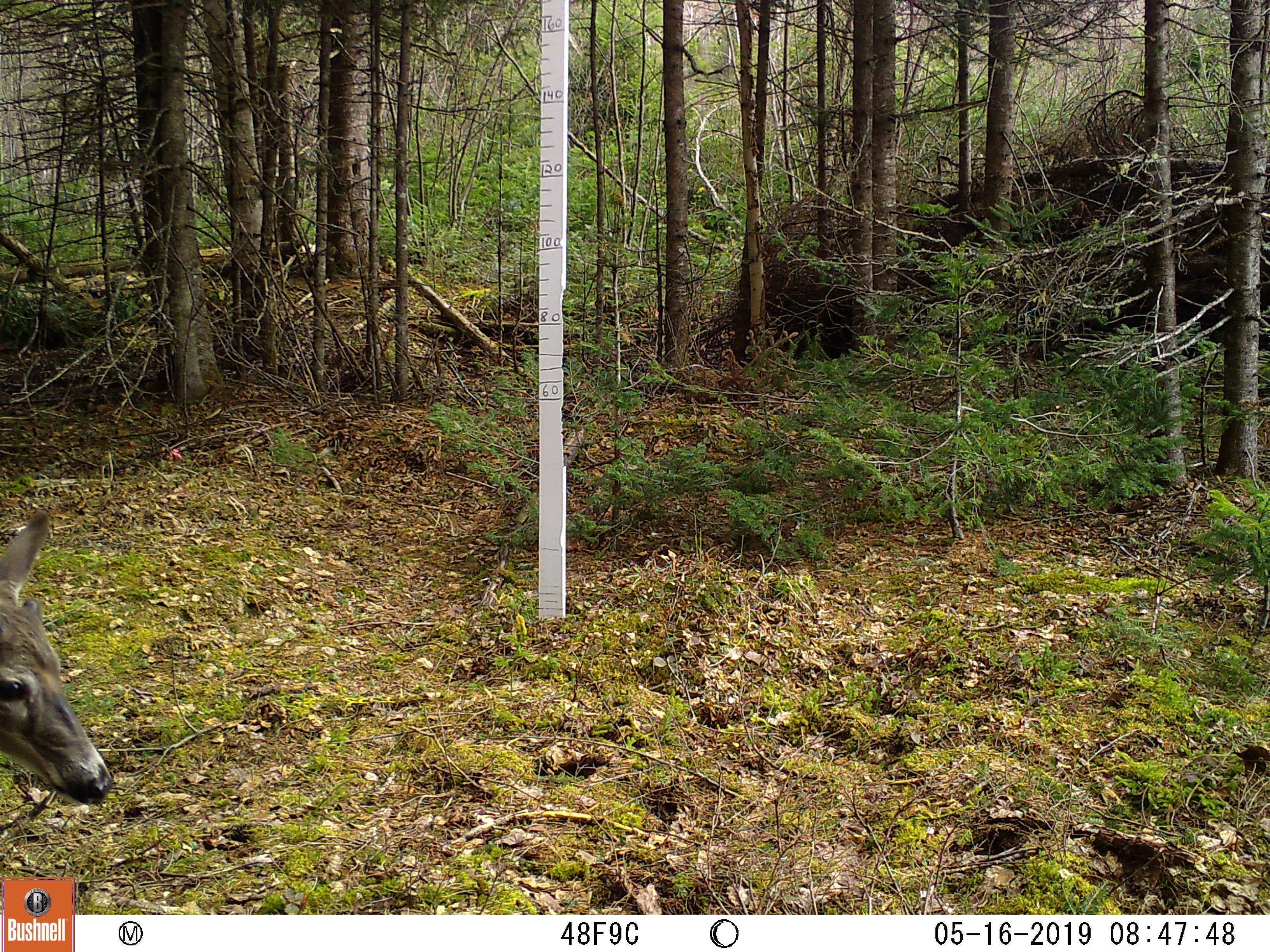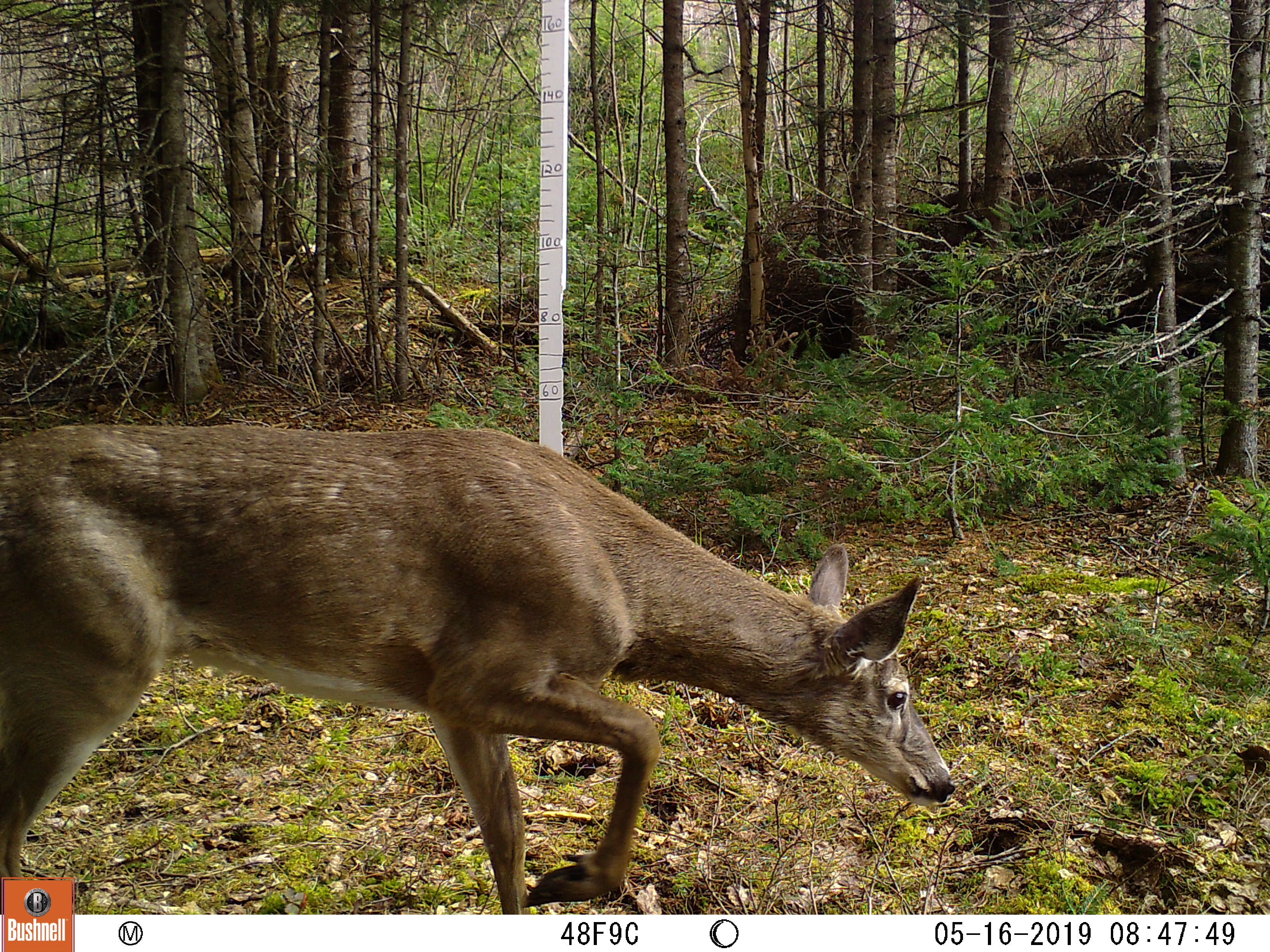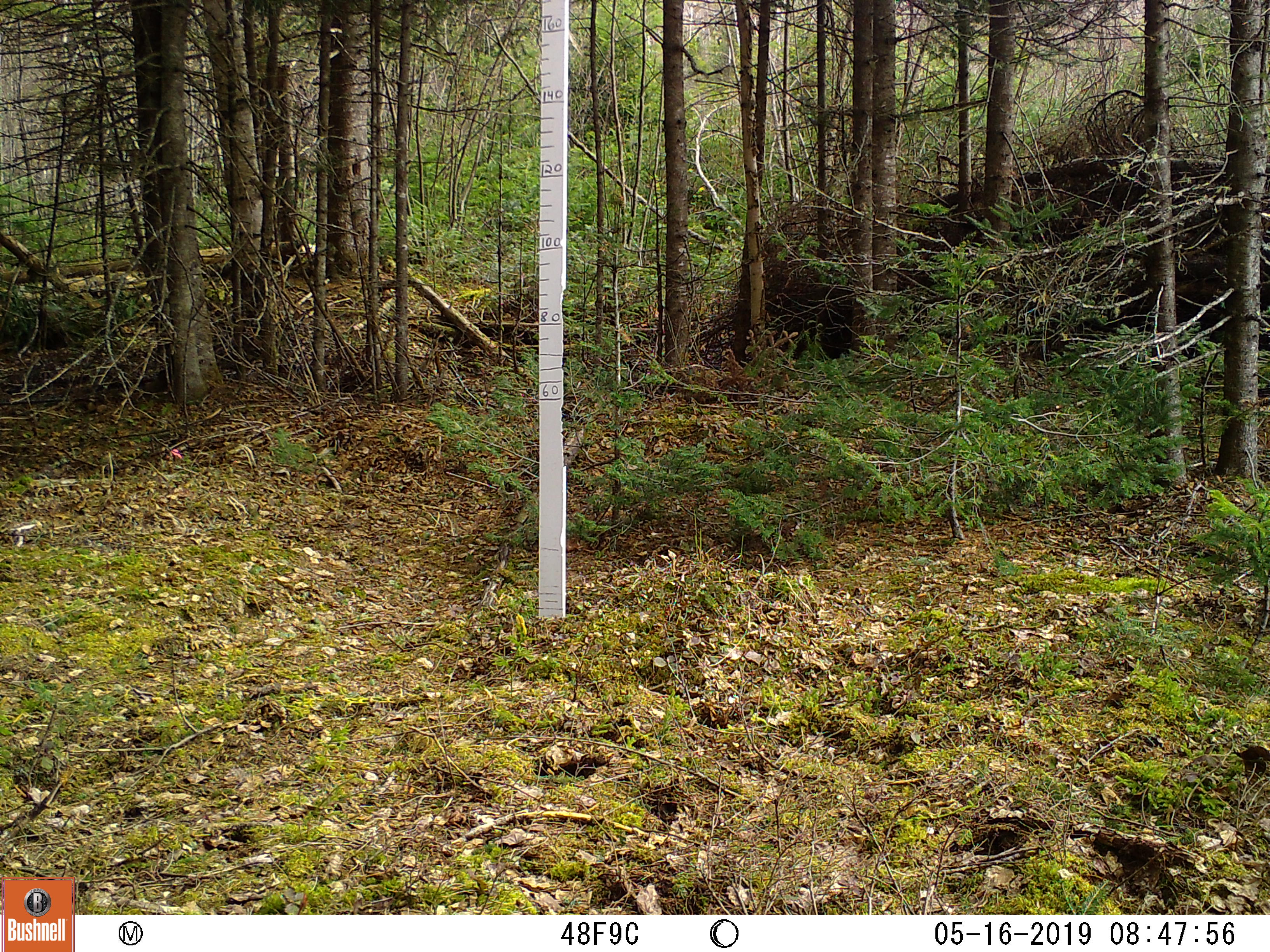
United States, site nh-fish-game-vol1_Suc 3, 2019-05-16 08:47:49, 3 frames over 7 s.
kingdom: Animalia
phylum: Chordata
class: Mammalia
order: Artiodactyla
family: Cervidae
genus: Odocoileus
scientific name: Odocoileus virginianus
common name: white-tailed deer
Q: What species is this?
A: White-tailed deer (Odocoileus virginianus).